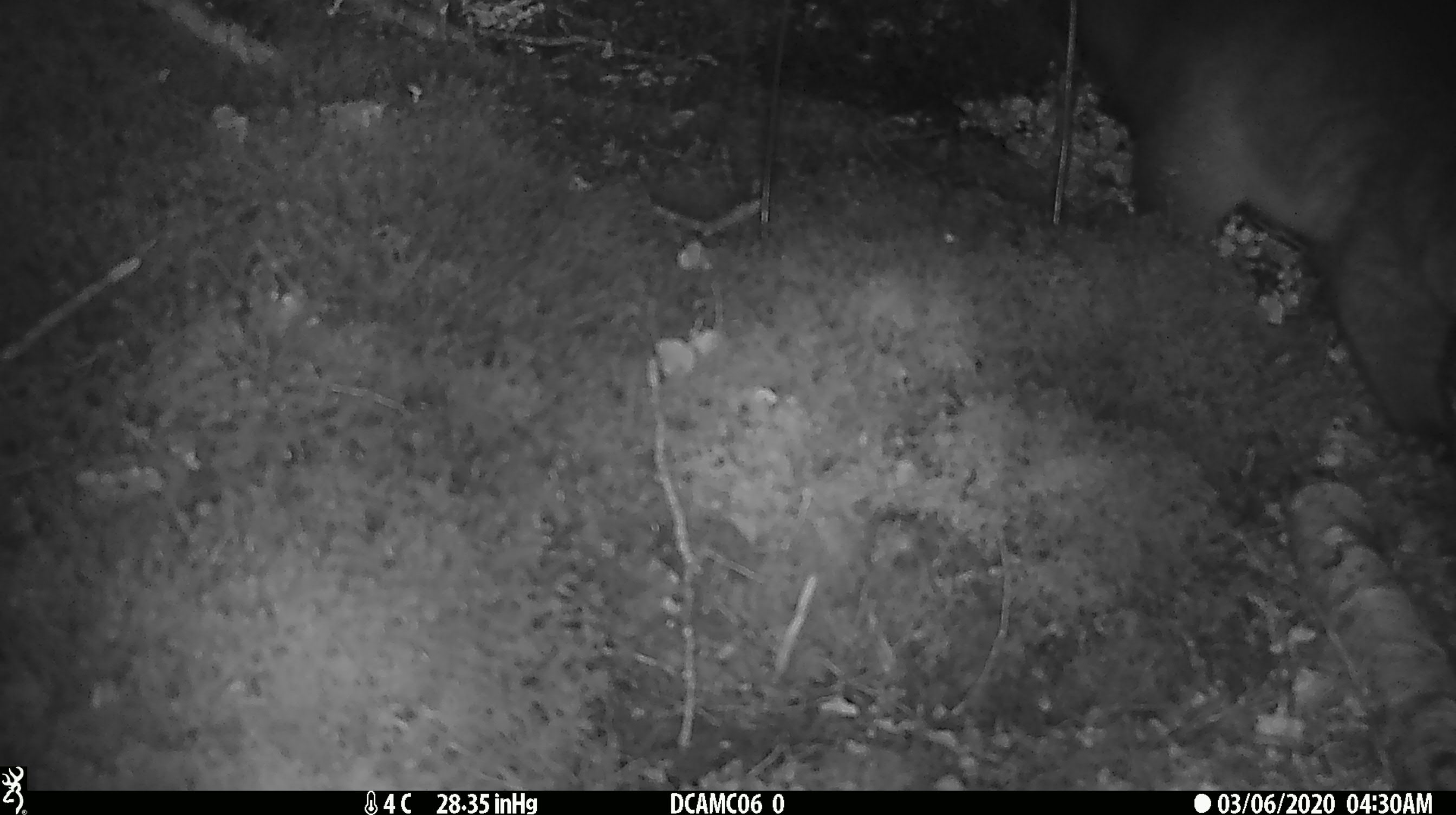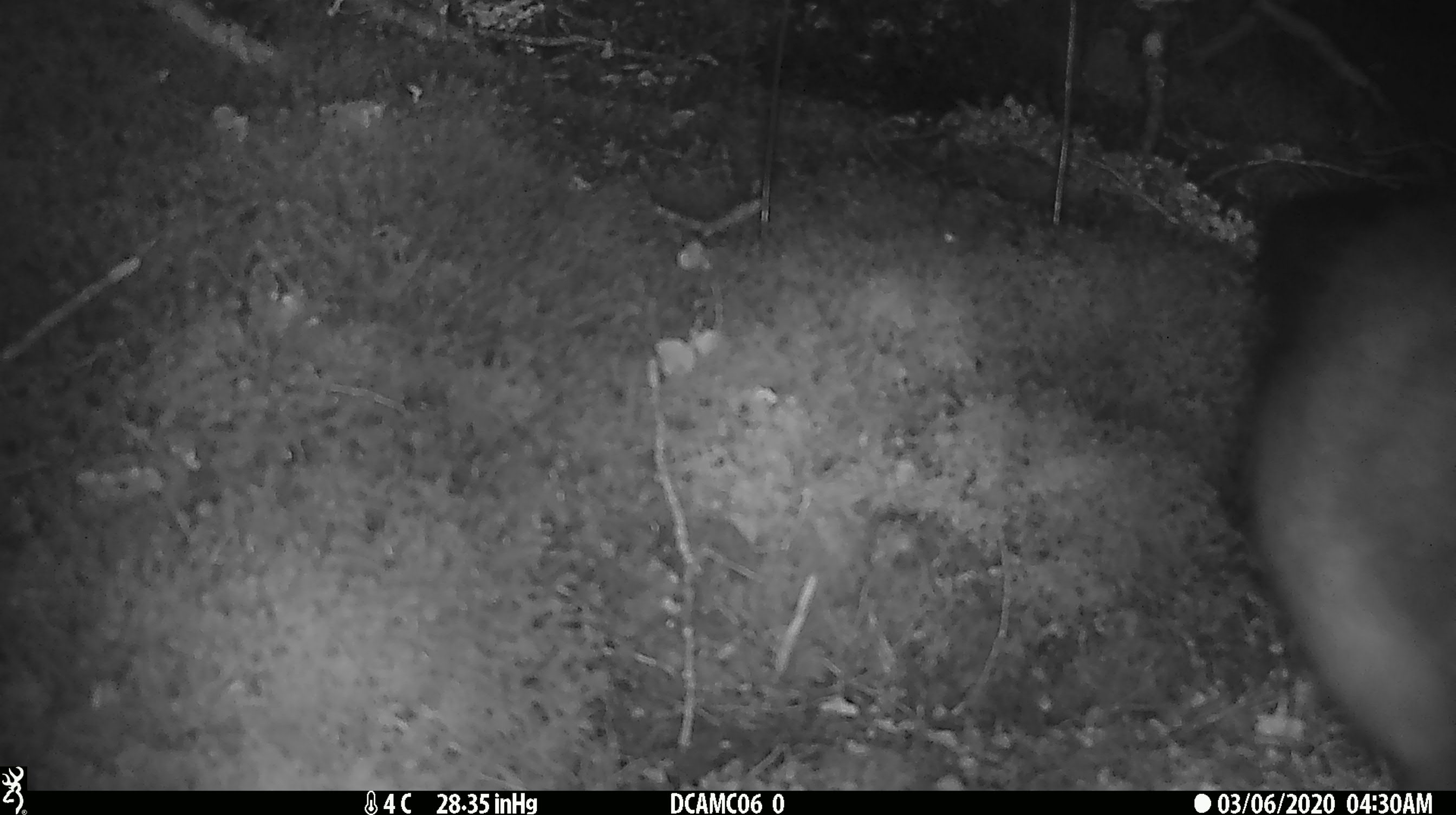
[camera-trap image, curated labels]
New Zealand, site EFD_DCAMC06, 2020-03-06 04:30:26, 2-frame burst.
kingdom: Animalia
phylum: Chordata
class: Mammalia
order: Diprotodontia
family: Phalangeridae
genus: Trichosurus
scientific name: Trichosurus vulpecula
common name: common brushtail possum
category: possum